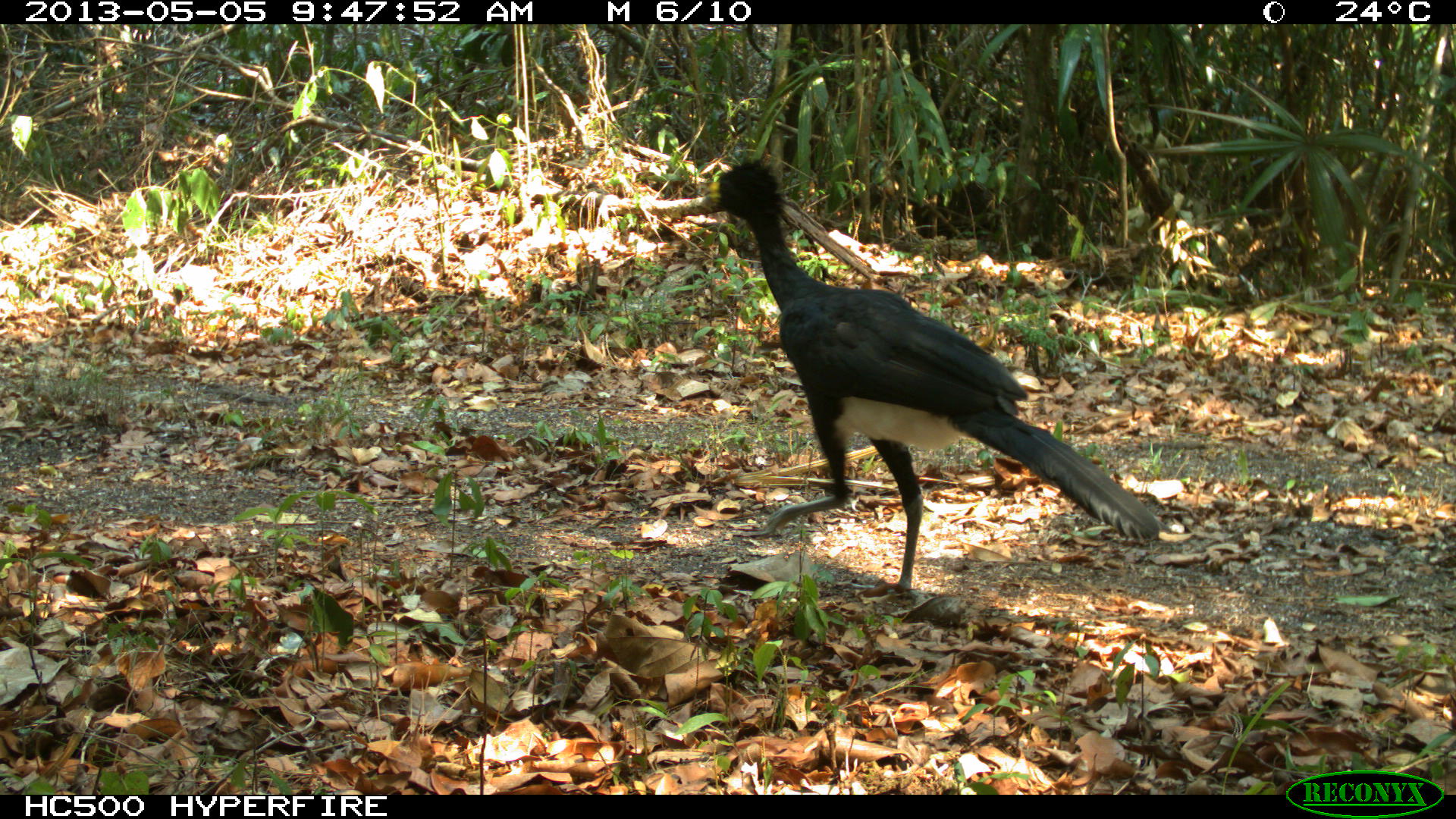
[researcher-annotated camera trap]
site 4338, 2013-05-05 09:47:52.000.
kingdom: Animalia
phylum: Chordata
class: Aves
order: Galliformes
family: Cracidae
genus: Crax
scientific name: Crax rubra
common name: great curassow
Crax rubra (great curassow), count 1, sex male.